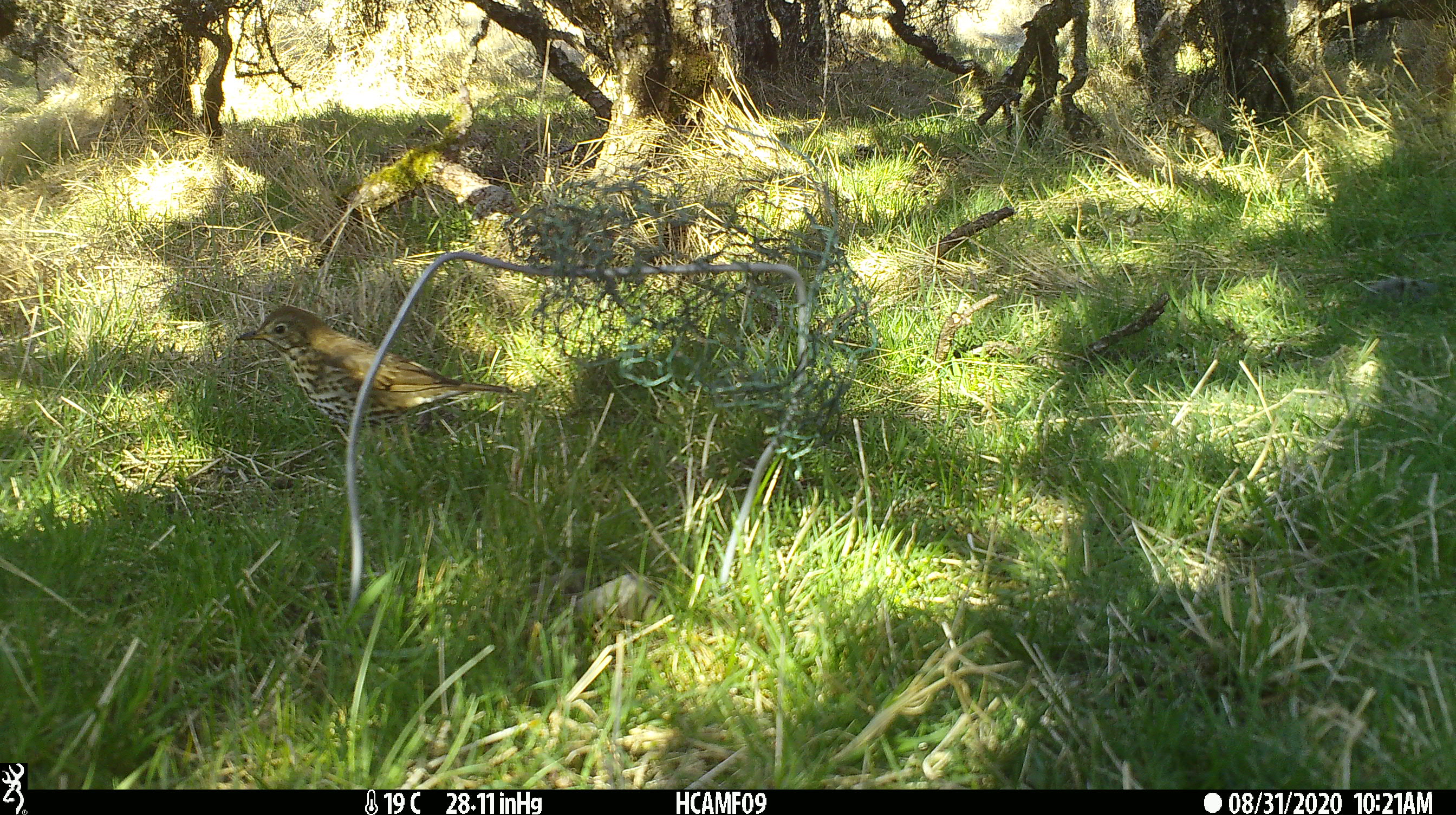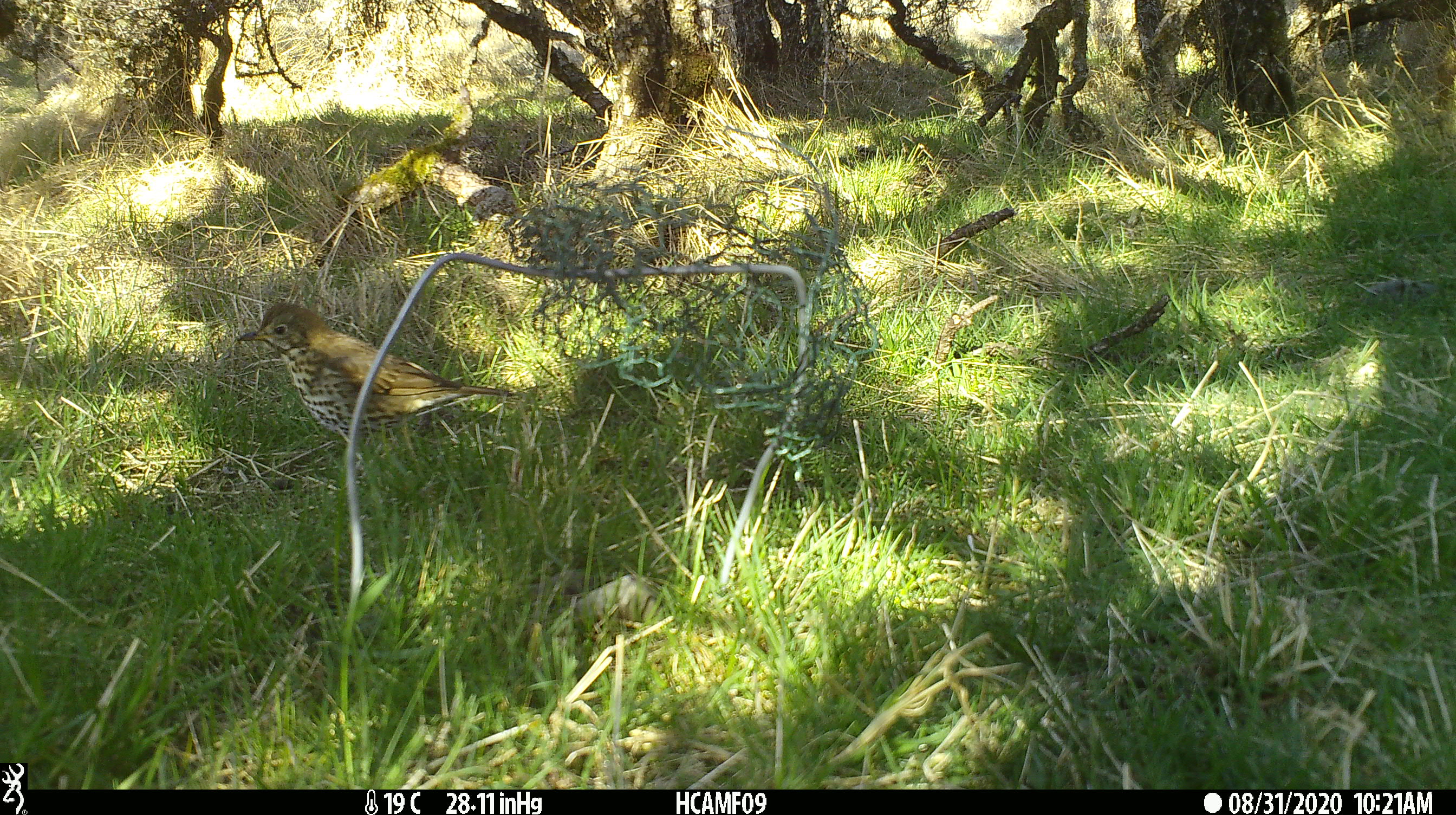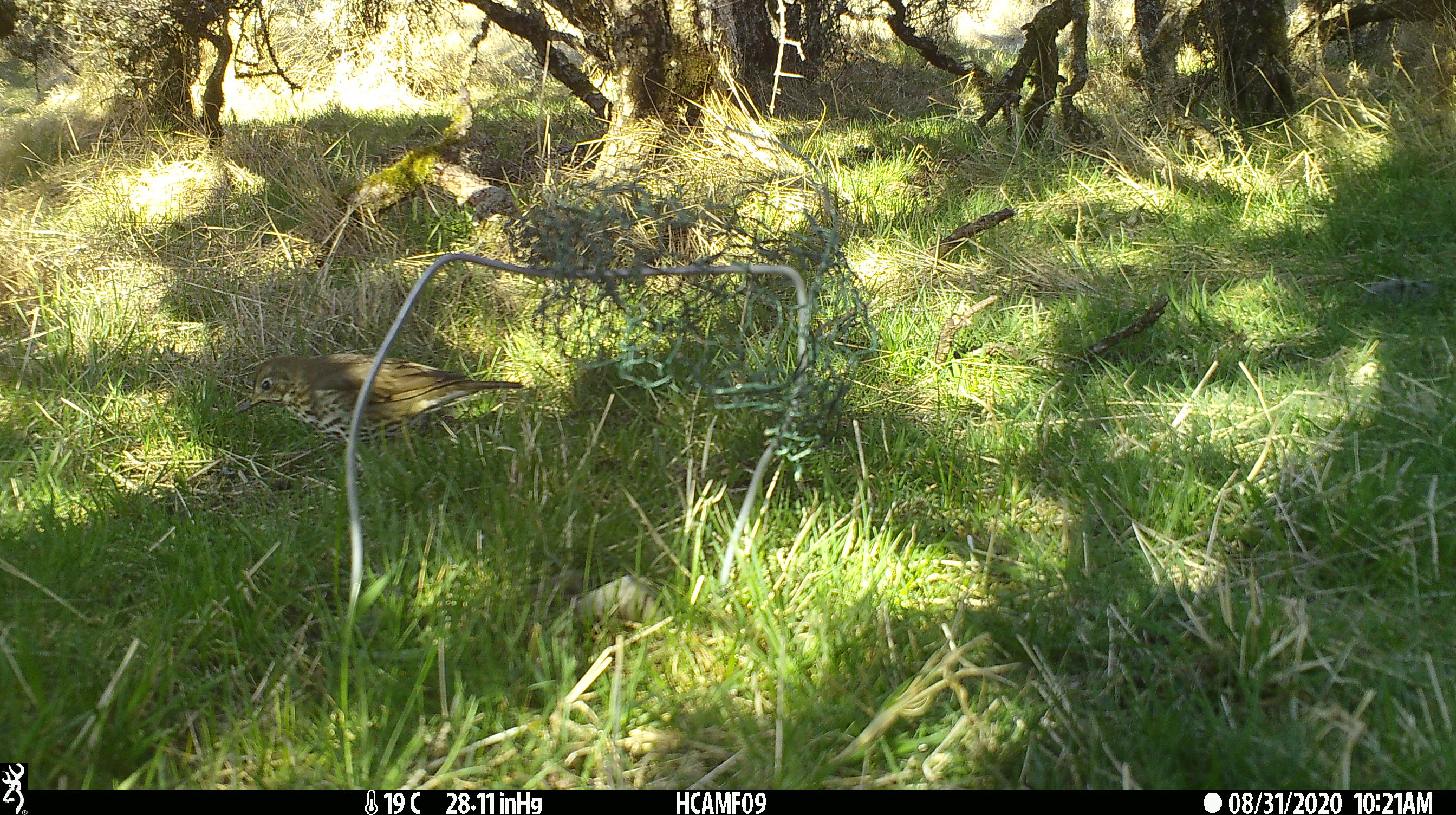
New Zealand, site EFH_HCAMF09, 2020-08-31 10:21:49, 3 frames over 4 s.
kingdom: Animalia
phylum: Chordata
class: Aves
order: Passeriformes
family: Turdidae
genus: Turdus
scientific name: Turdus philomelos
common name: song thrush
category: thrush